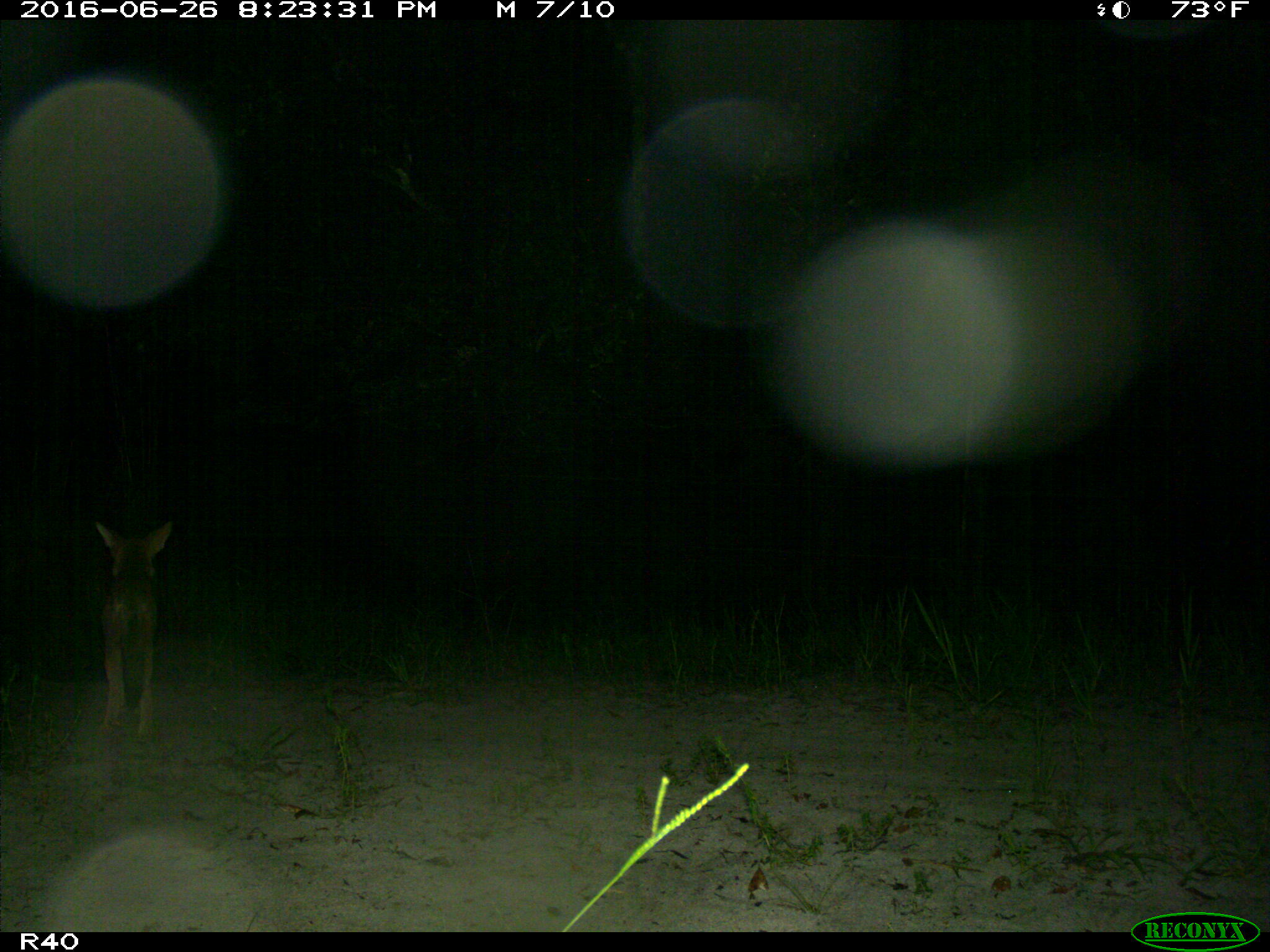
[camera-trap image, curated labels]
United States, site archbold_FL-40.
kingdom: Animalia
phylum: Chordata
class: Mammalia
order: Carnivora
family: Canidae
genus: Canis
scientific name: Canis latrans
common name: coyote